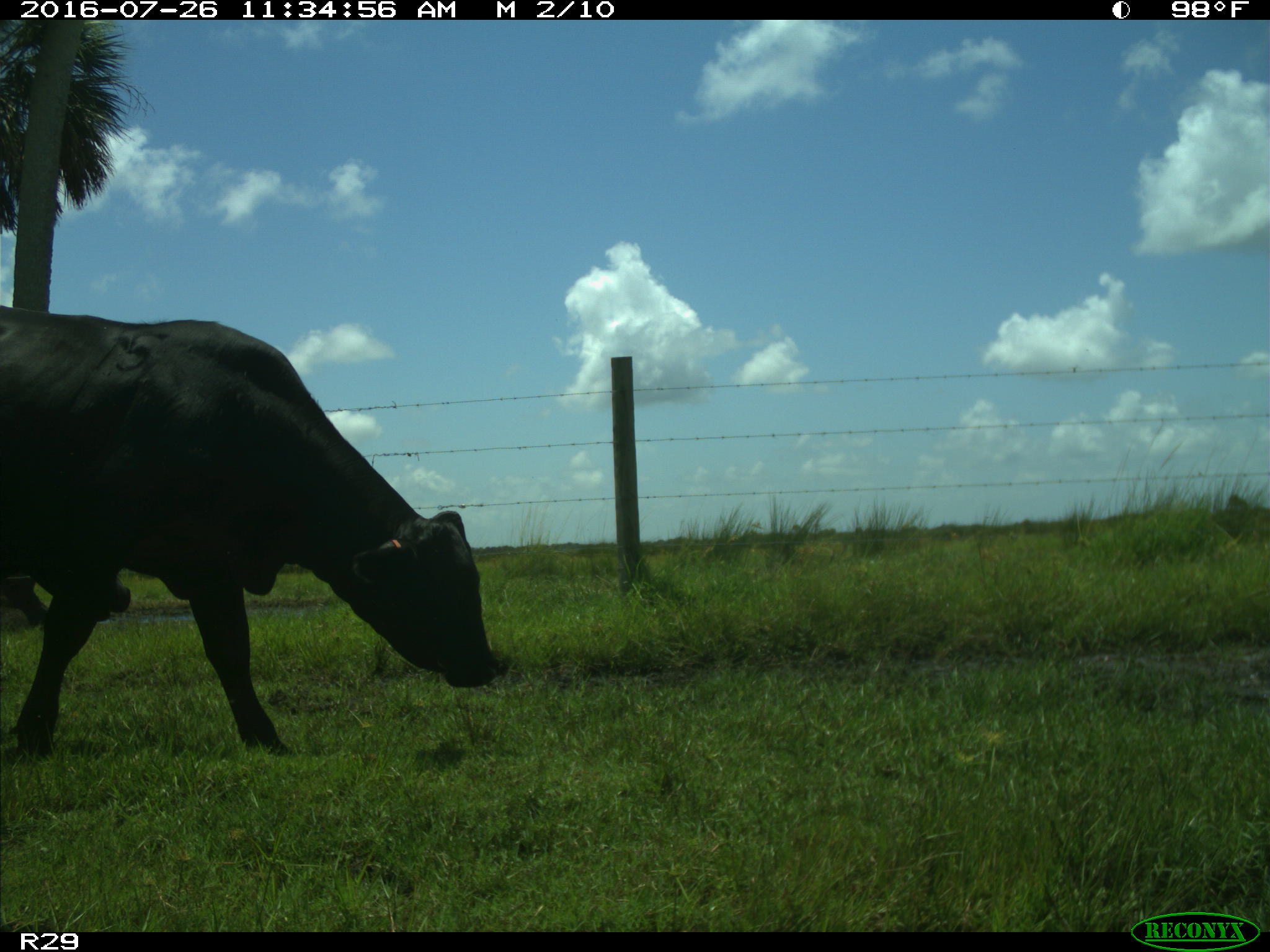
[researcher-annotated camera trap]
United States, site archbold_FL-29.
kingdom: Animalia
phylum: Chordata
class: Mammalia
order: Artiodactyla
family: Bovidae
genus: Bos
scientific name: Bos taurus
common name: domestic cow